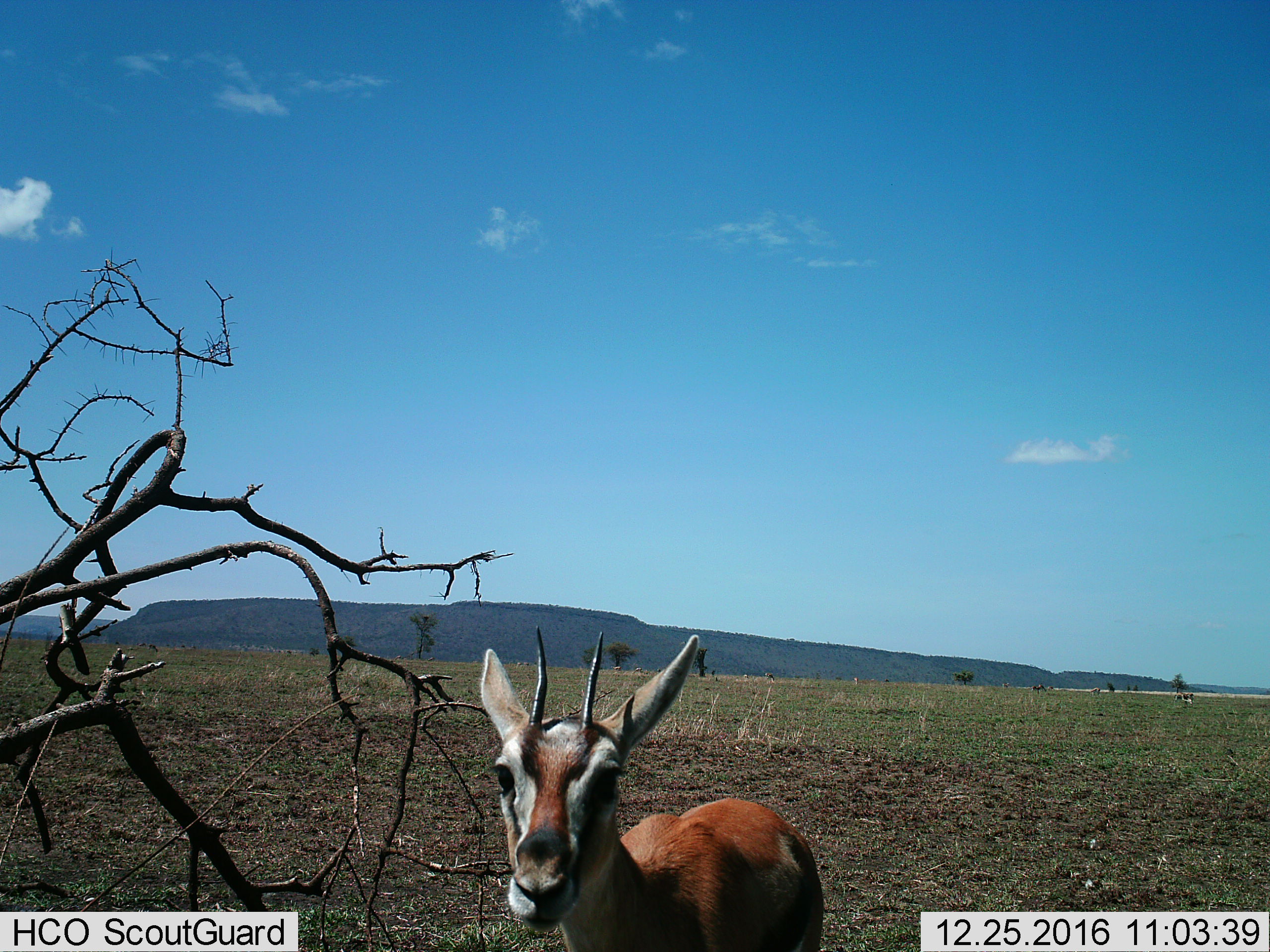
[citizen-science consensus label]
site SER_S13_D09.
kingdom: Animalia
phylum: Chordata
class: Mammalia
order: Artiodactyla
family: Bovidae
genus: Eudorcas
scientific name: Eudorcas thomsonii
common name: thomson's gazelle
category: gazellethomsons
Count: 1.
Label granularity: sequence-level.